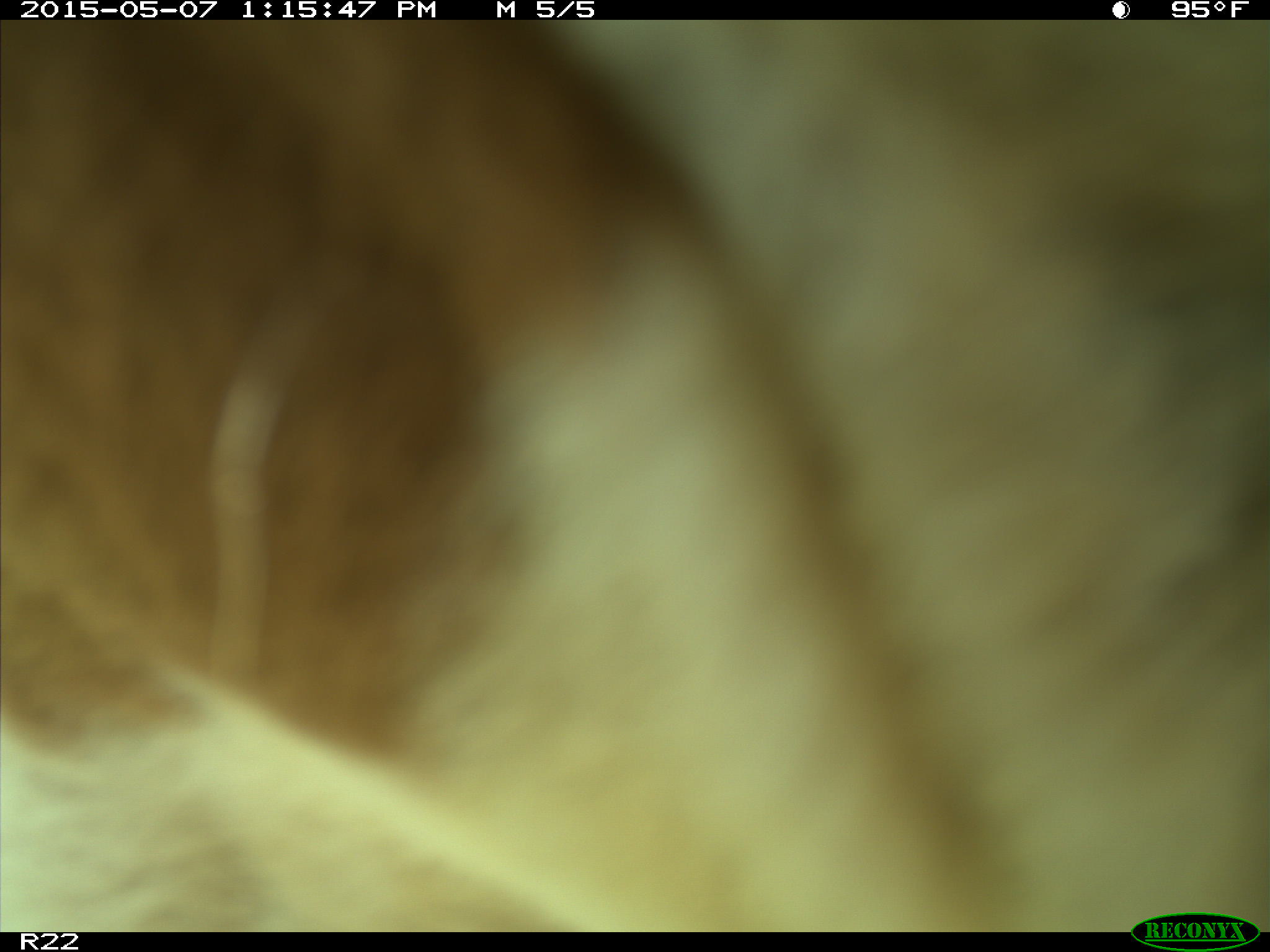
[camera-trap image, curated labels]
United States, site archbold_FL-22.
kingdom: Animalia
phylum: Chordata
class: Mammalia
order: Artiodactyla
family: Bovidae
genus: Bos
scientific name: Bos taurus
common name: domestic cow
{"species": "Bos taurus (domestic cow)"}